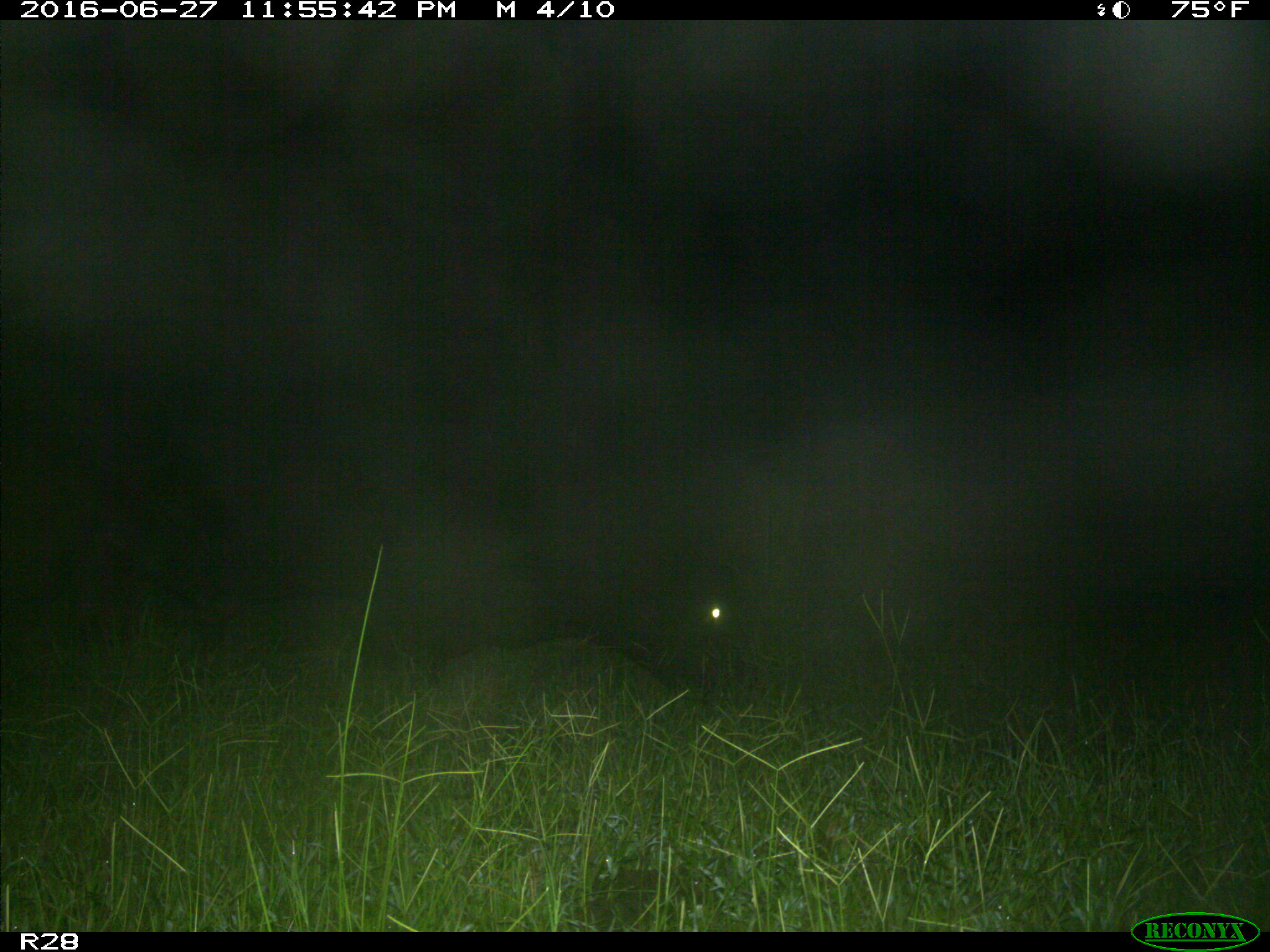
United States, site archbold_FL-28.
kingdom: Animalia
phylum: Chordata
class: Mammalia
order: Artiodactyla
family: Bovidae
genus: Bos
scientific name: Bos taurus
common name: domestic cow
Bos taurus (domestic cow).